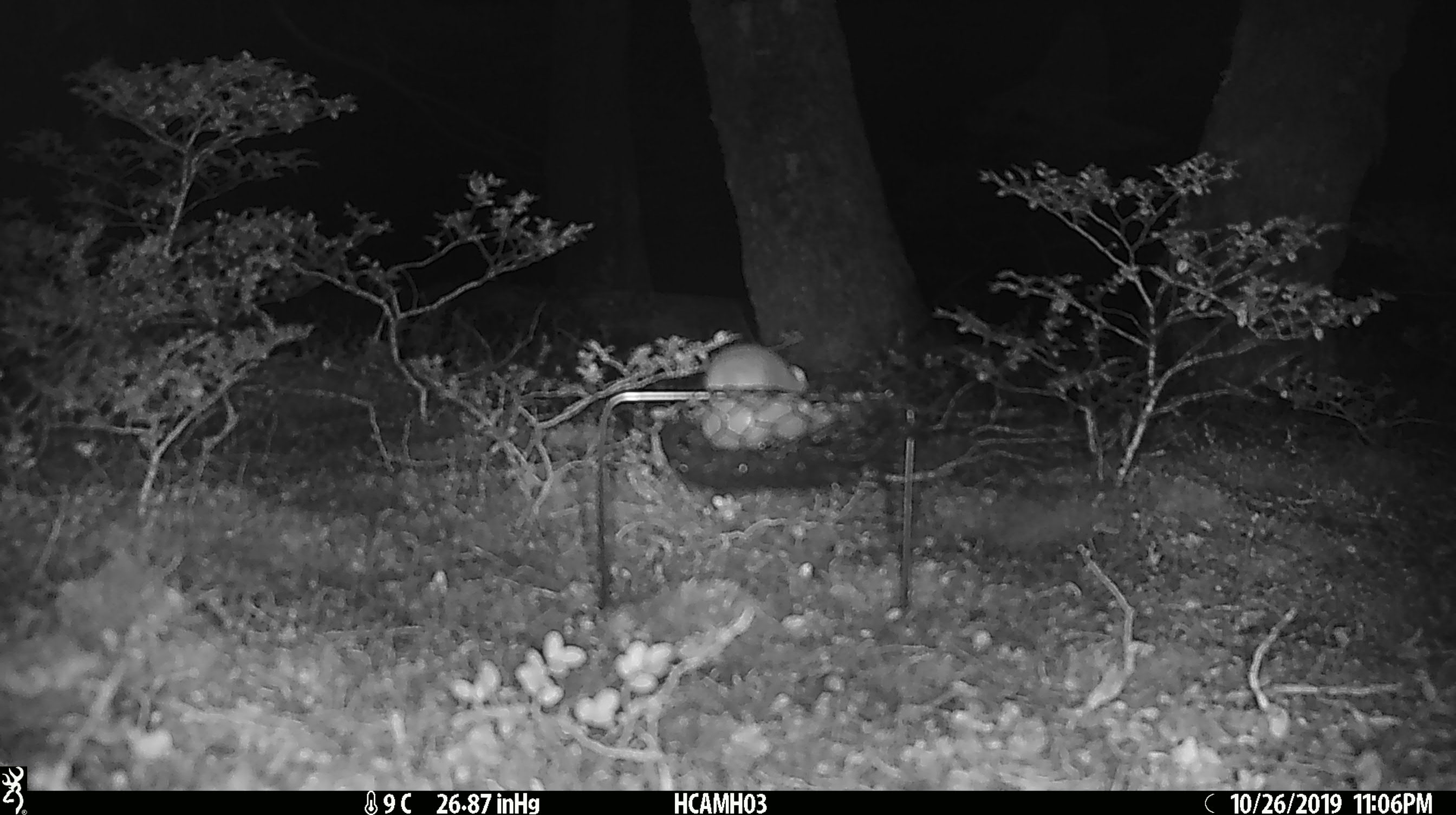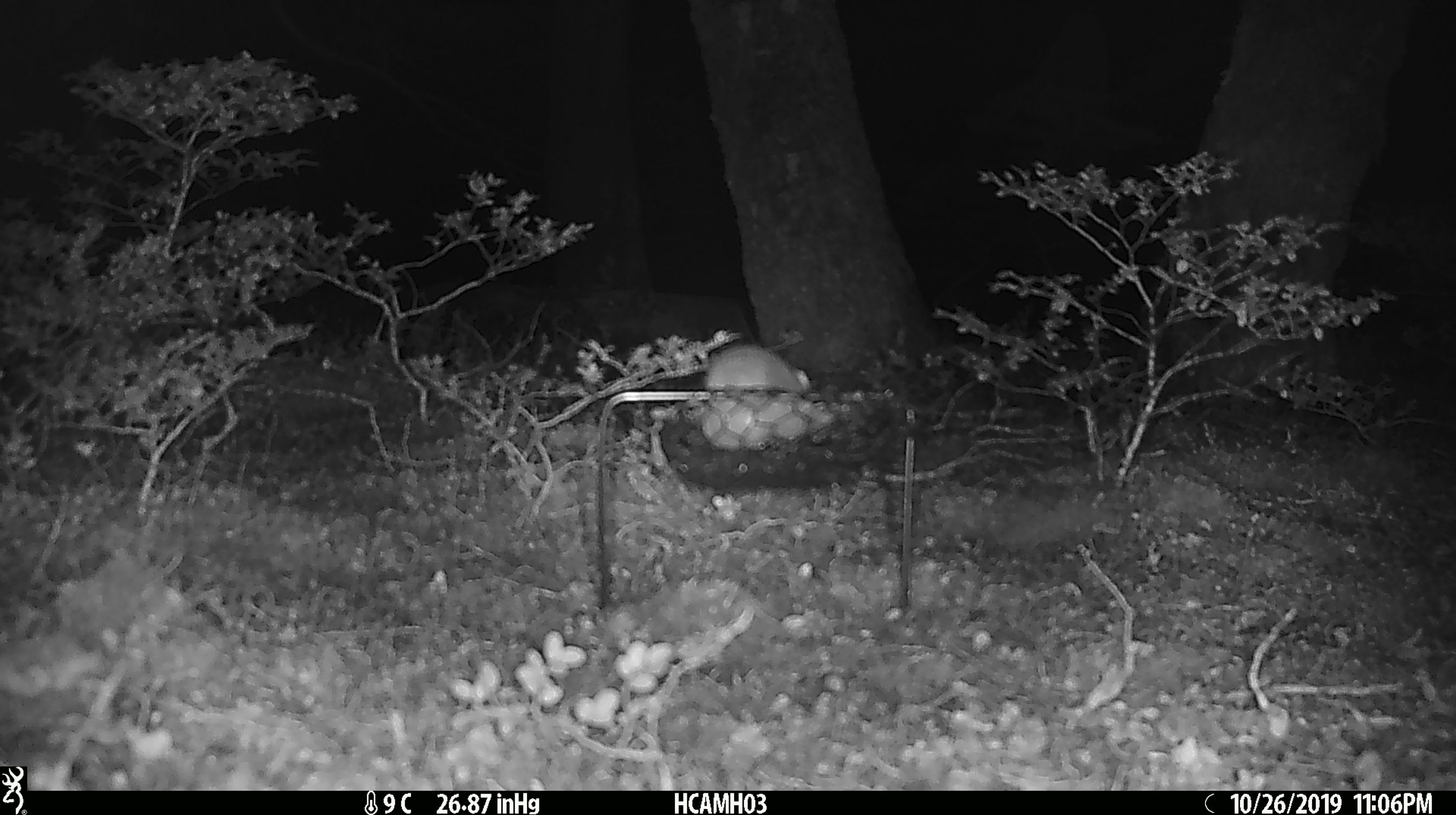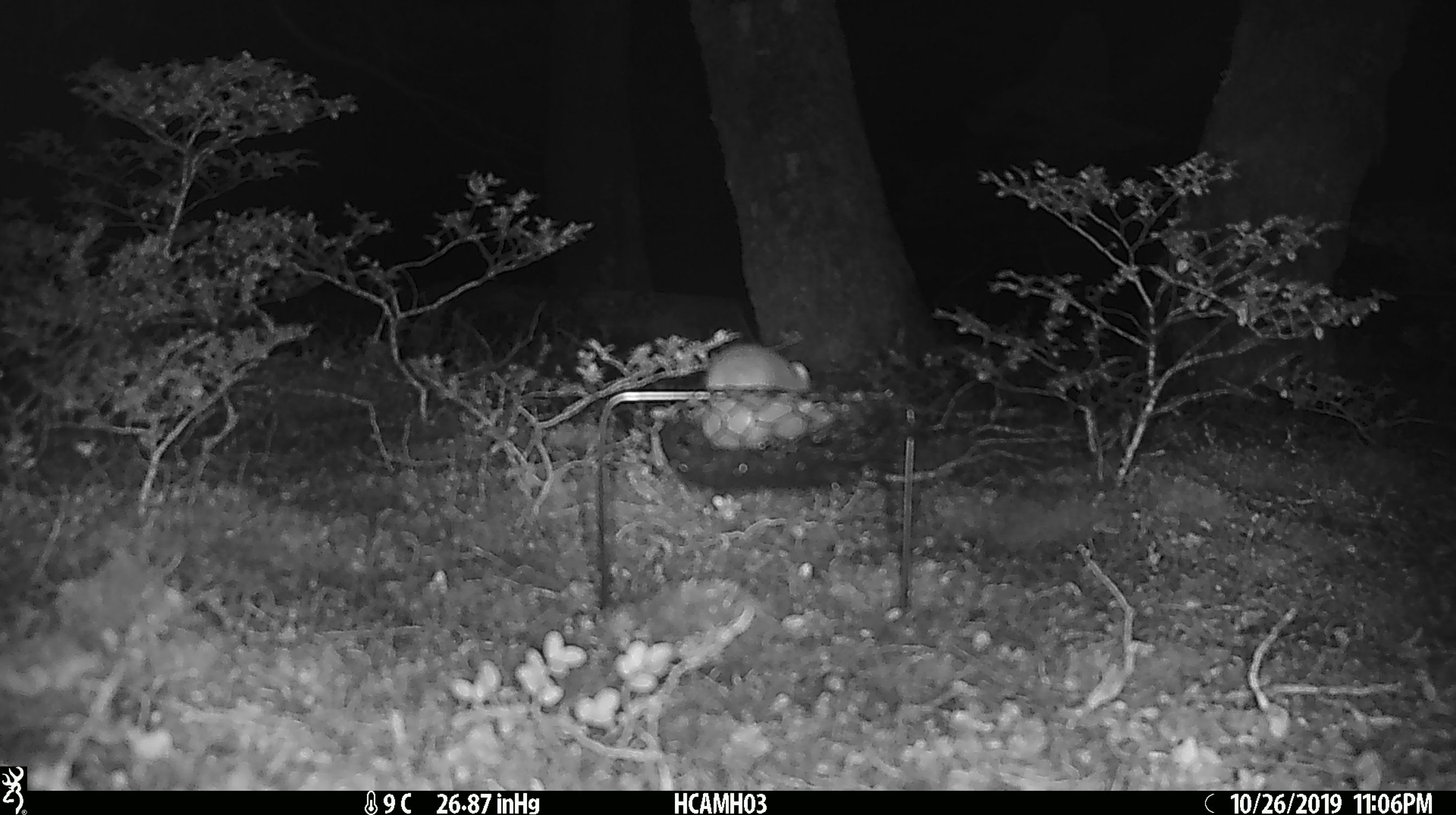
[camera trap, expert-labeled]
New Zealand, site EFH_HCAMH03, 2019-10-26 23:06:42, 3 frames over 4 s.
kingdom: Animalia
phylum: Chordata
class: Mammalia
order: Rodentia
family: Muridae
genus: Mus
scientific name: Mus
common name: mouse